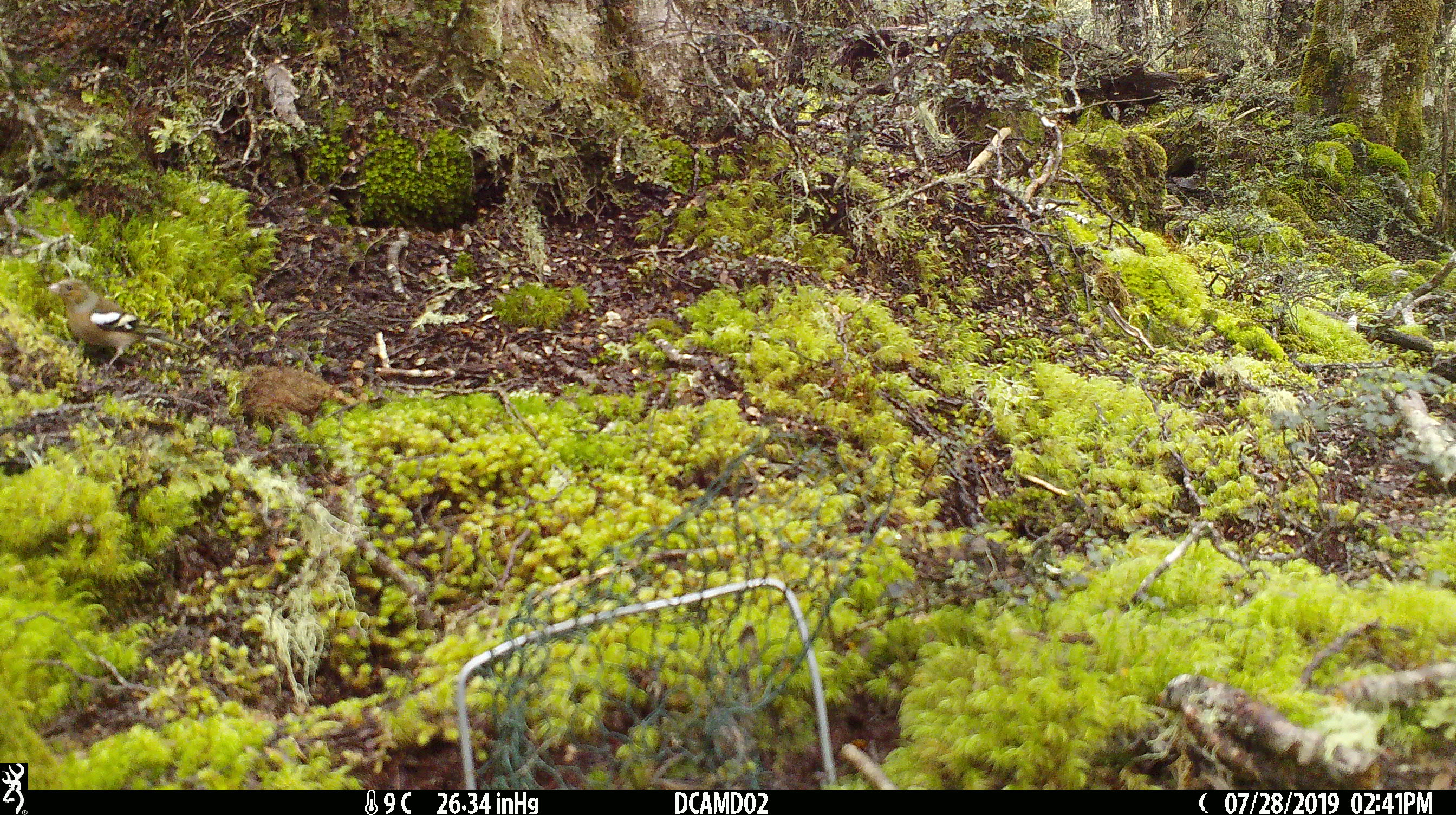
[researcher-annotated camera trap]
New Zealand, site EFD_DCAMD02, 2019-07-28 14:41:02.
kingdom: Animalia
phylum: Chordata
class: Aves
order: Passeriformes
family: Fringillidae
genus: Fringilla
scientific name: Fringilla coelebs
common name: common chaffinch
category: chaffinch